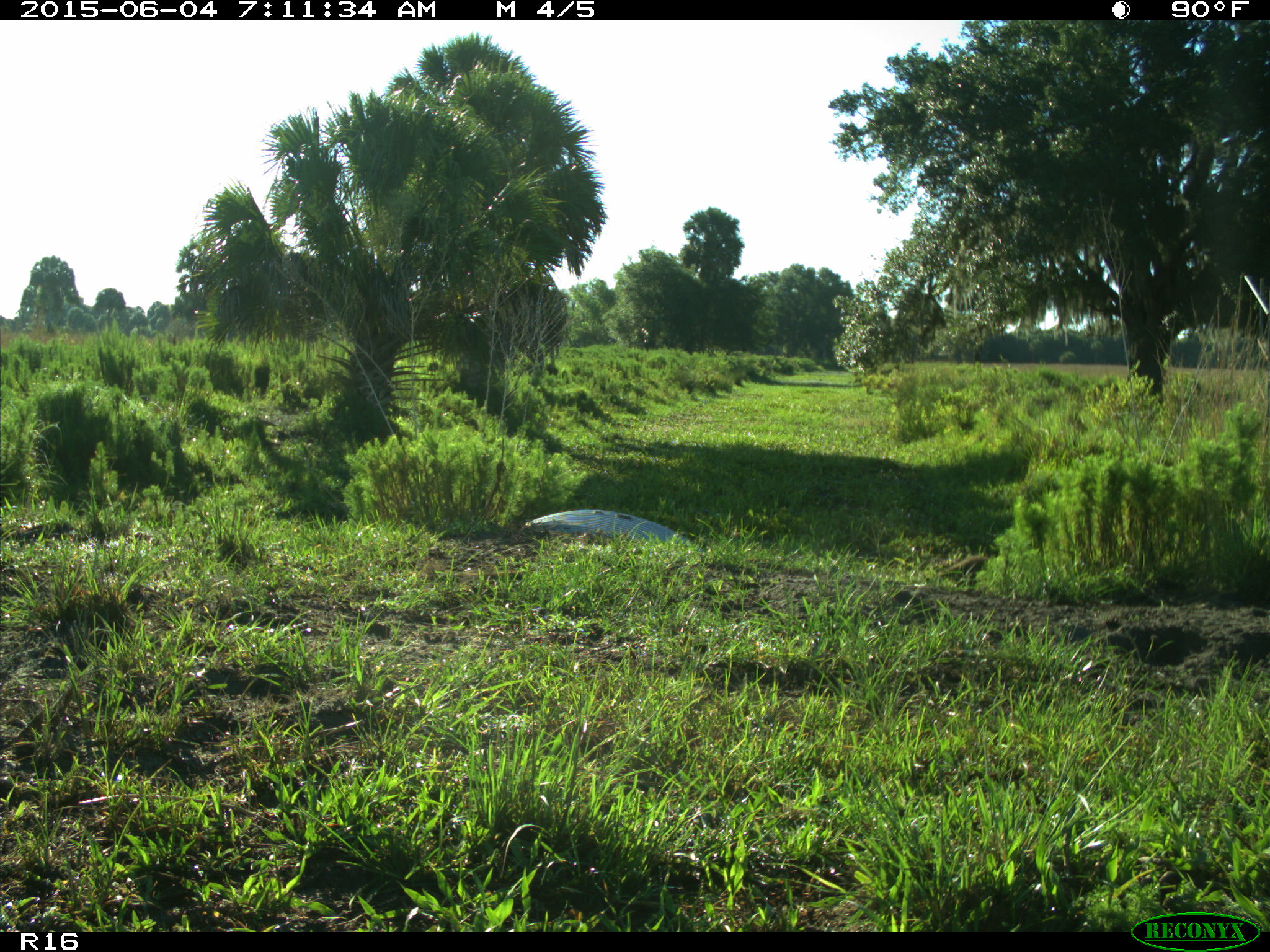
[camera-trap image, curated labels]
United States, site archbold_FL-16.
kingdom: Animalia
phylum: Chordata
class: Mammalia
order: Carnivora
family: Procyonidae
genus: Procyon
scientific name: Procyon lotor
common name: common raccoon